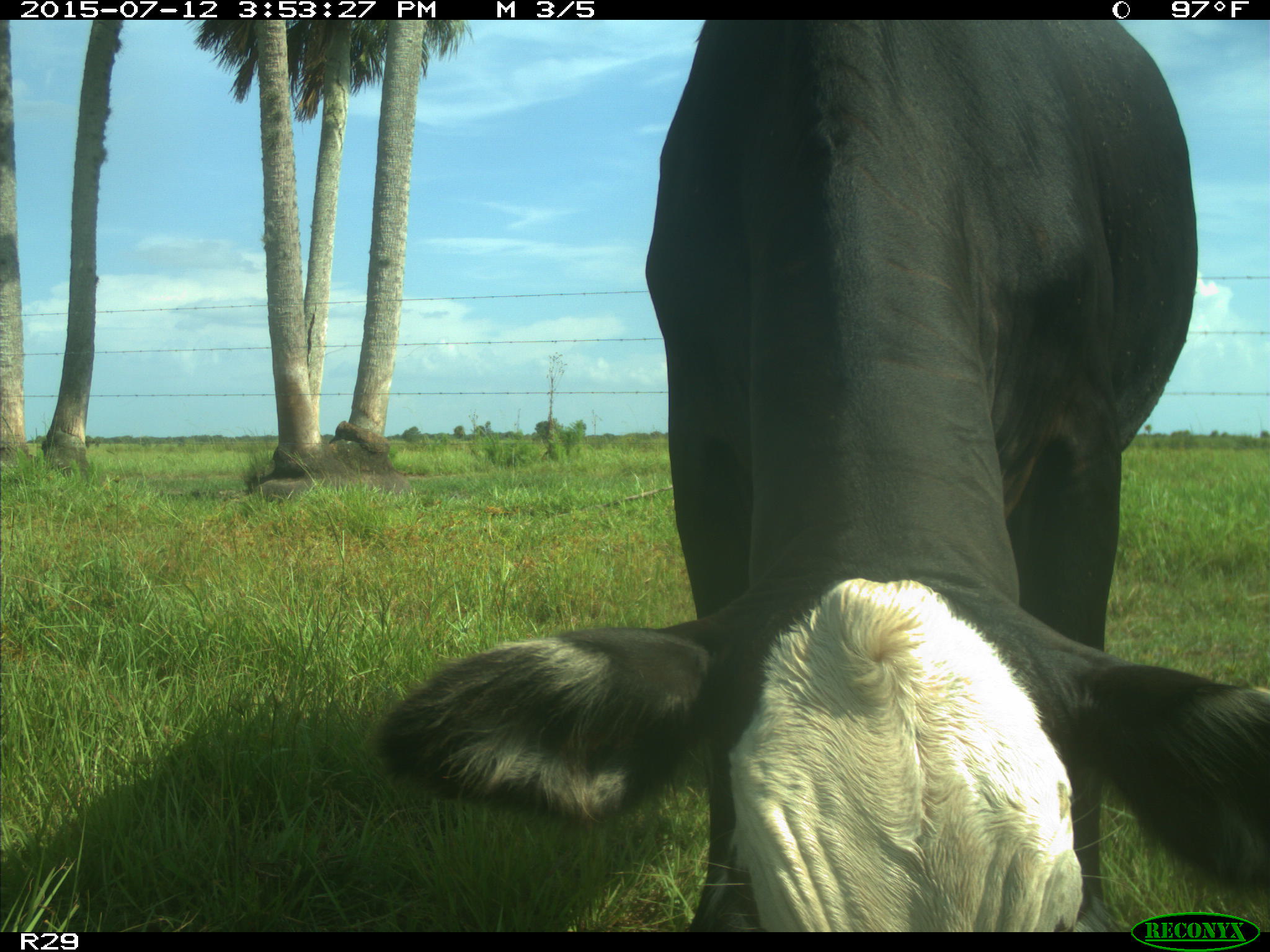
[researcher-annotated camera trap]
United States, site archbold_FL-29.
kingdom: Animalia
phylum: Chordata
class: Mammalia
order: Artiodactyla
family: Bovidae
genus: Bos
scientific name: Bos taurus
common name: domestic cow